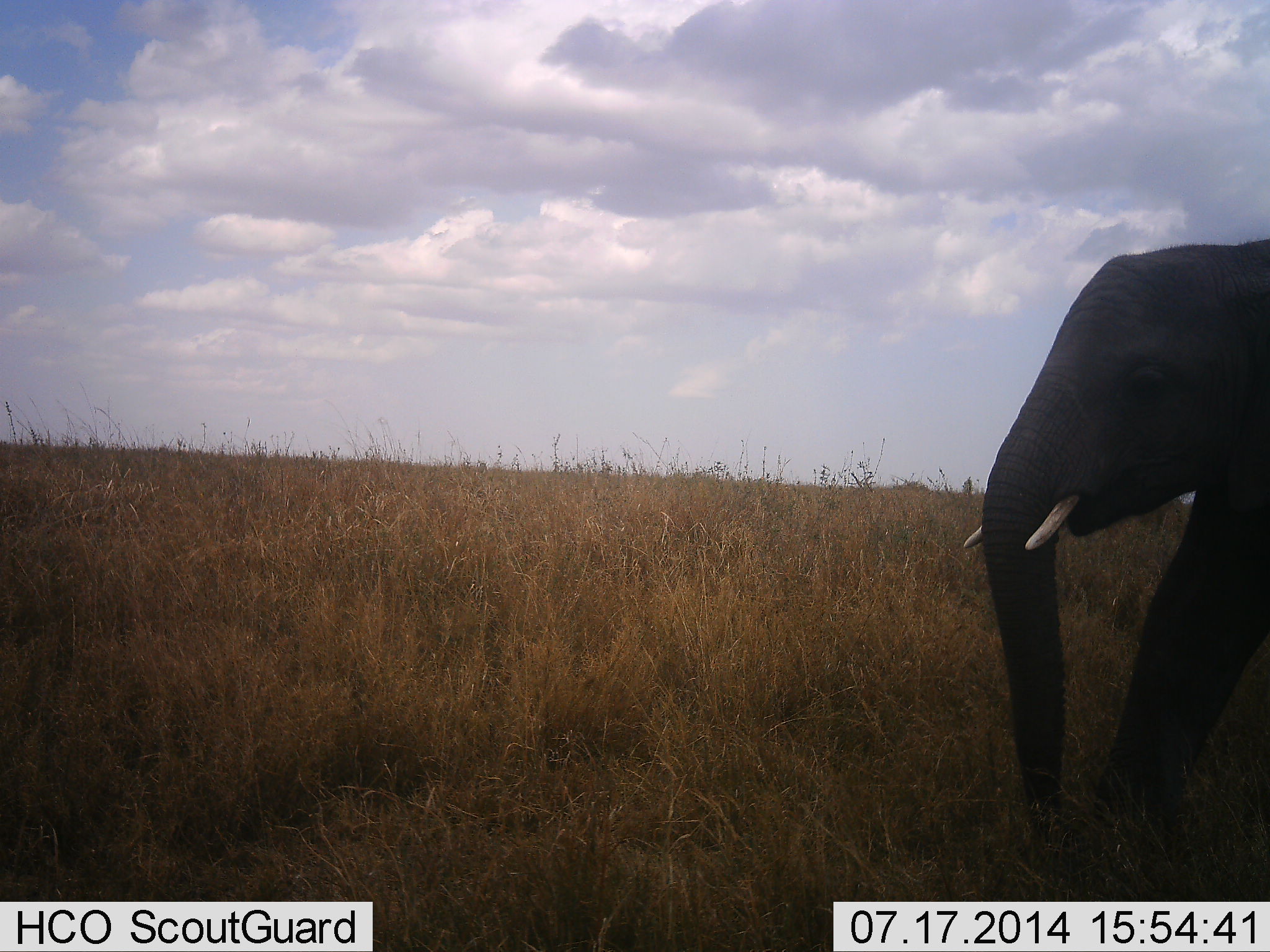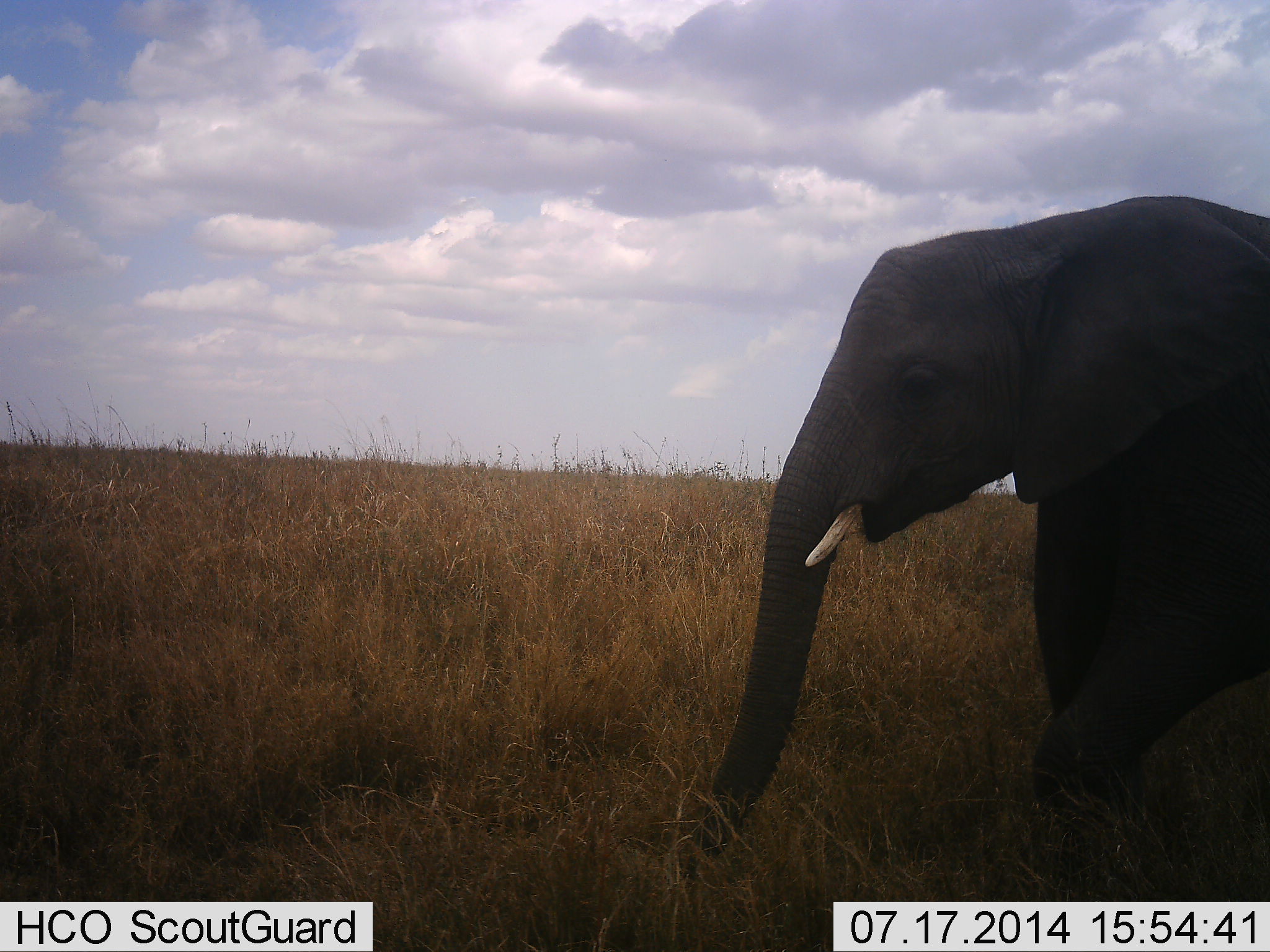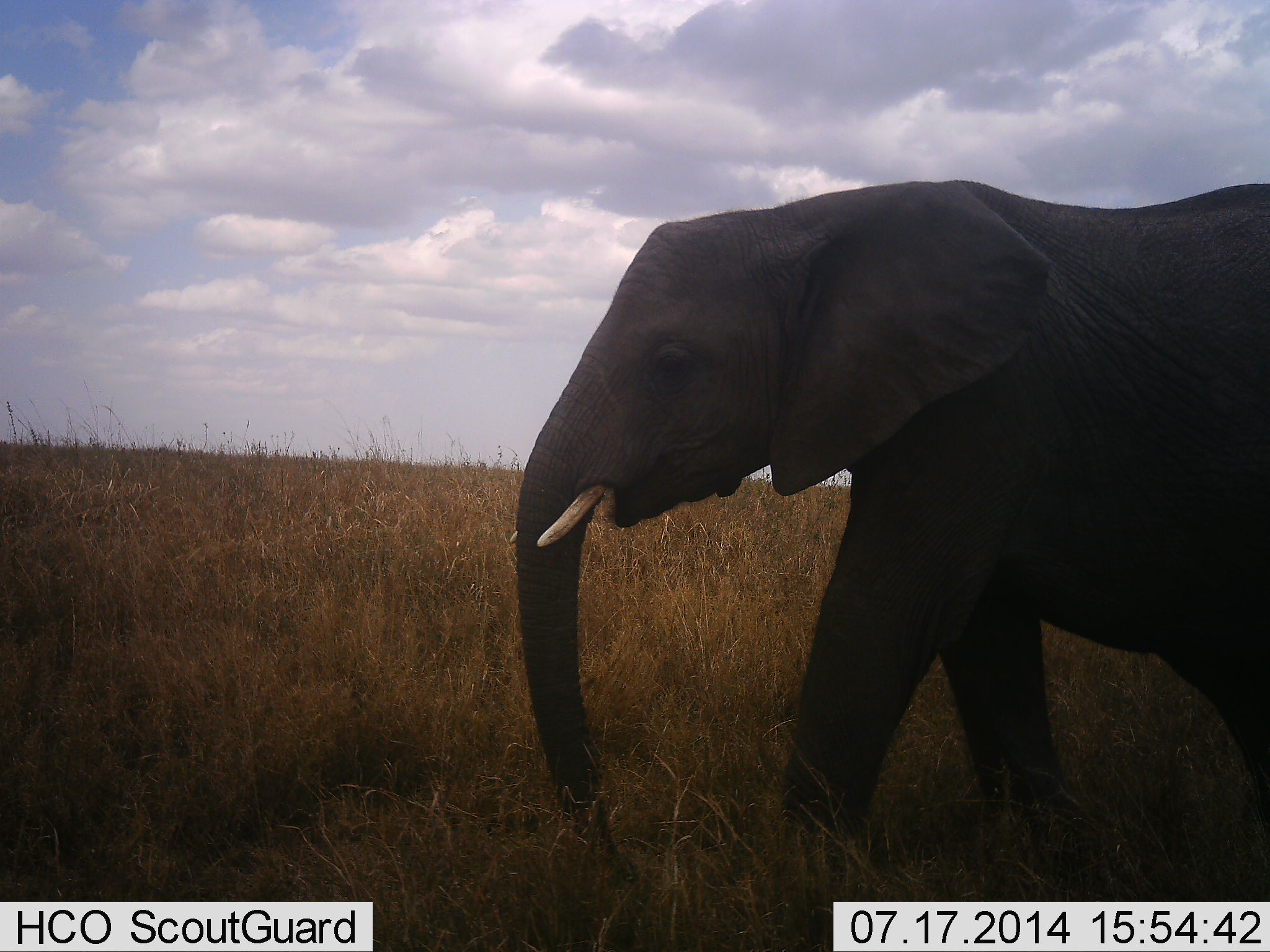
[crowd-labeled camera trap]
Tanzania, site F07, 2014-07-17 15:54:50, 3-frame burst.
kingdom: Animalia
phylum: Chordata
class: Mammalia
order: Proboscidea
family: Elephantidae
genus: Loxodonta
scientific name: Loxodonta africana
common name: african bush elephant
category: elephant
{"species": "elephant (african bush elephant) (Loxodonta africana)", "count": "1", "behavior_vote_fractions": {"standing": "20%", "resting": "0%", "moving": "80%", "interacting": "0%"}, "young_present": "10%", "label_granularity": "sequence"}